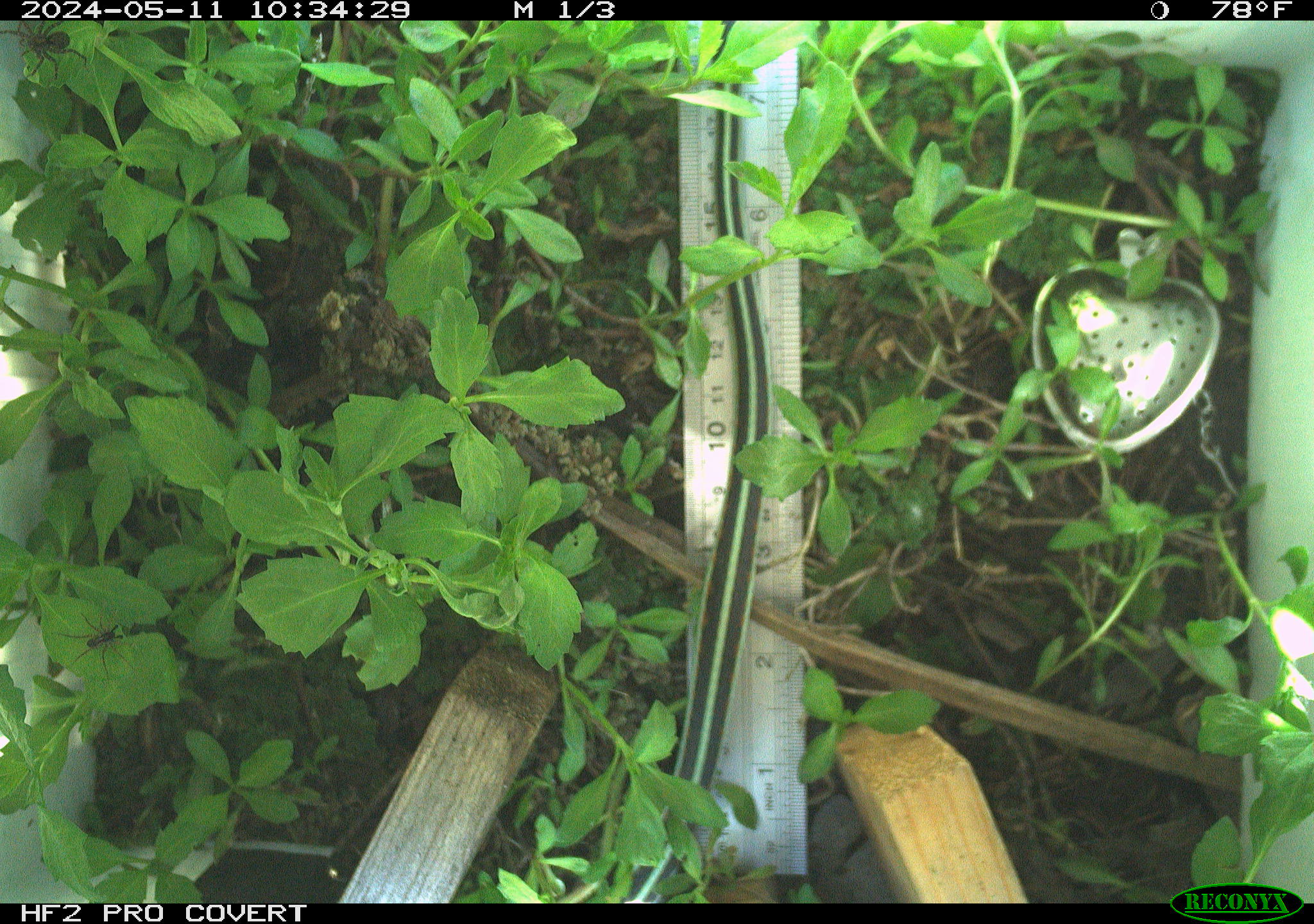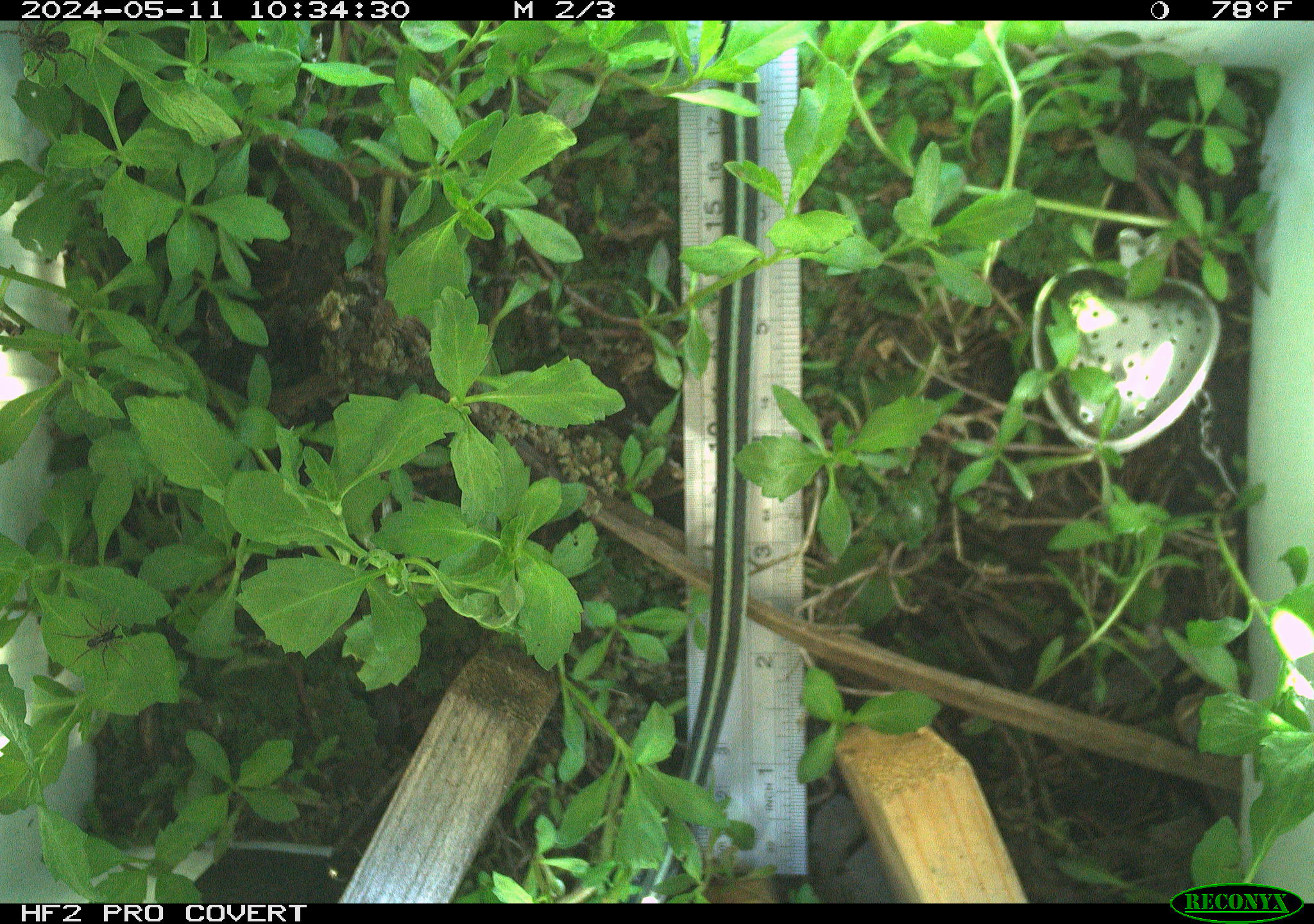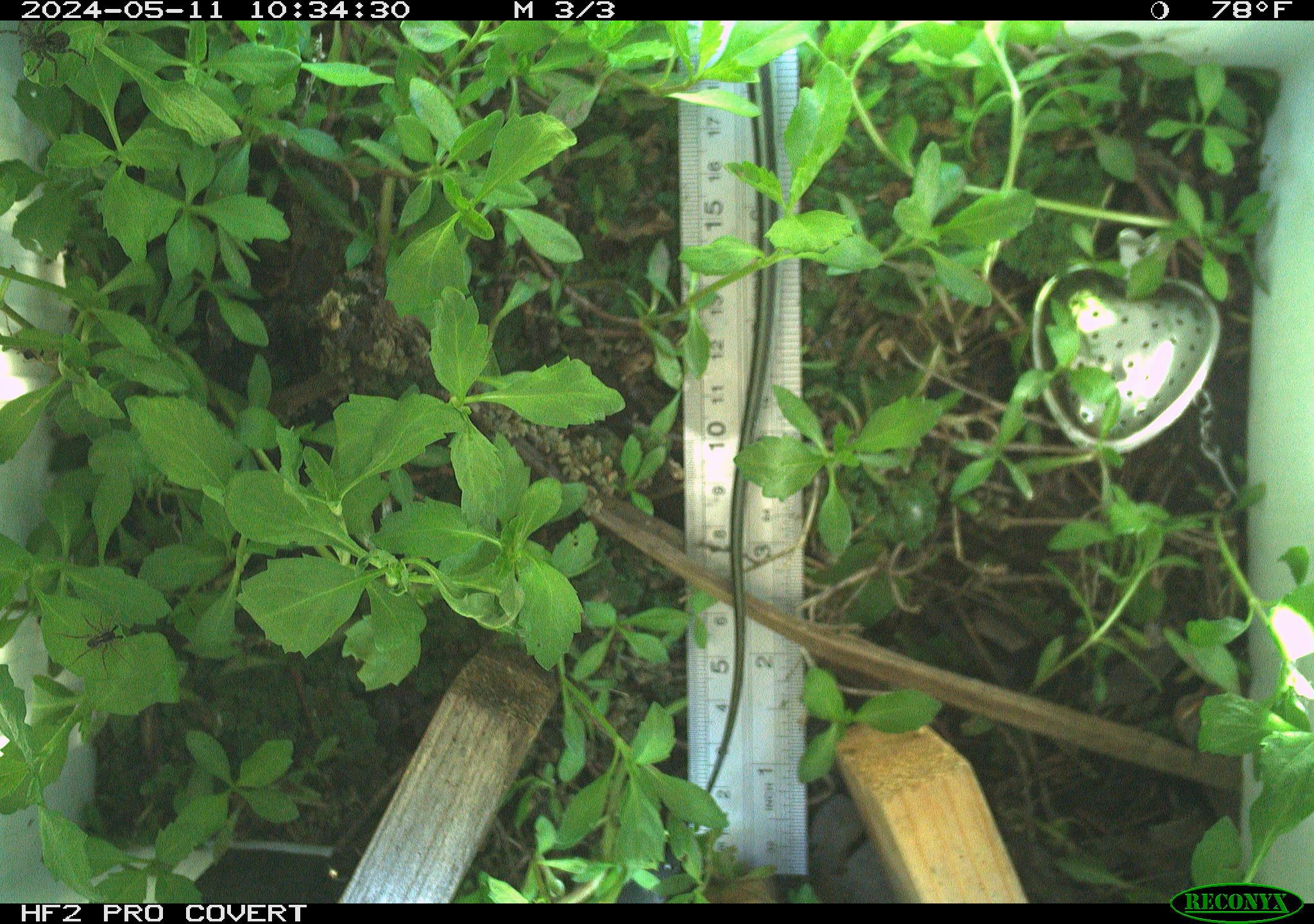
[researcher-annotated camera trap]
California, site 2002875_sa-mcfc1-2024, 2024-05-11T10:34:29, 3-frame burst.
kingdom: Animalia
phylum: Chordata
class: Reptilia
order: Squamata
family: Colubridae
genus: Thamnophis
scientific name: Thamnophis sirtalis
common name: common gartersnake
Common gartersnake (Thamnophis sirtalis).